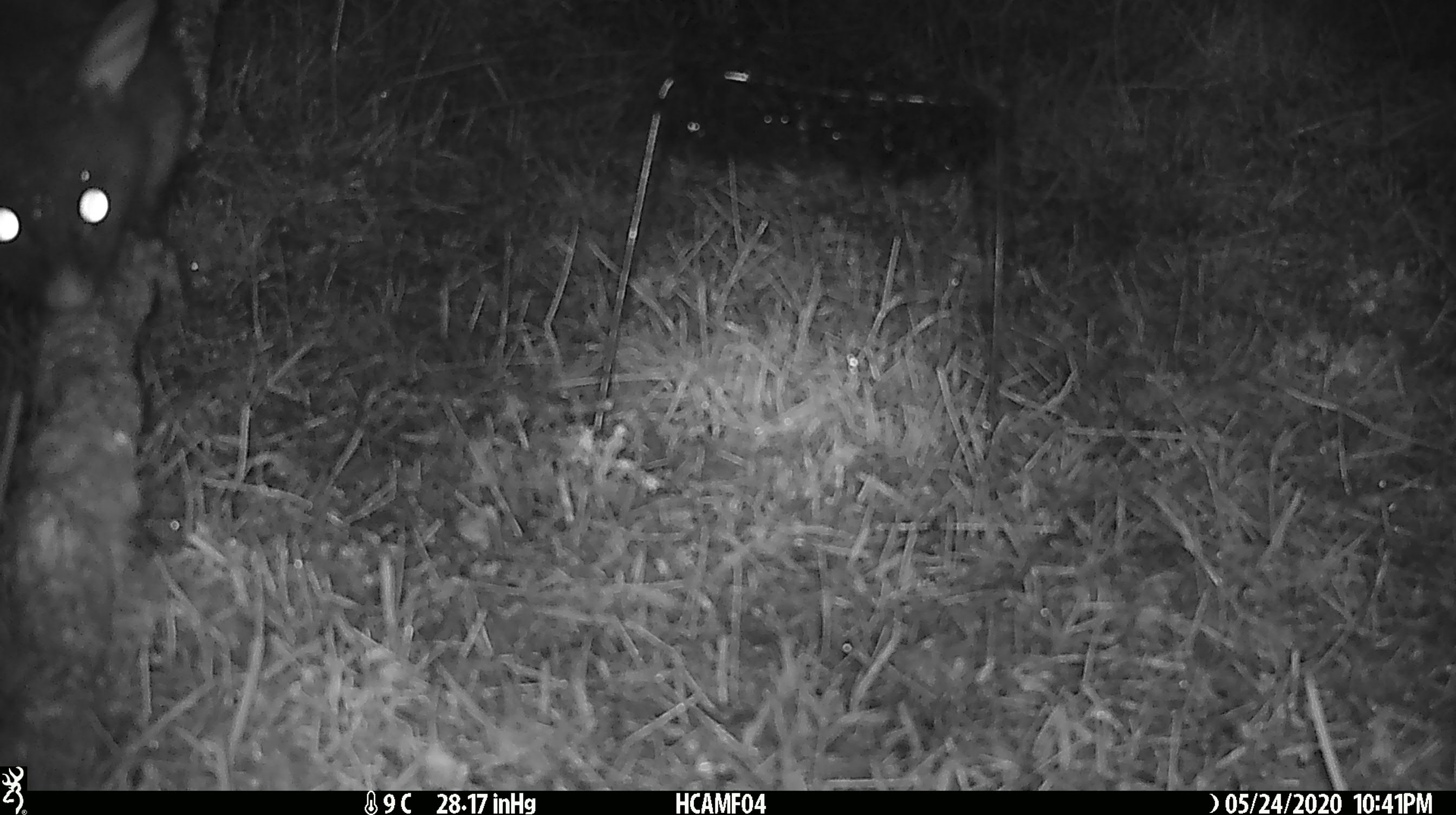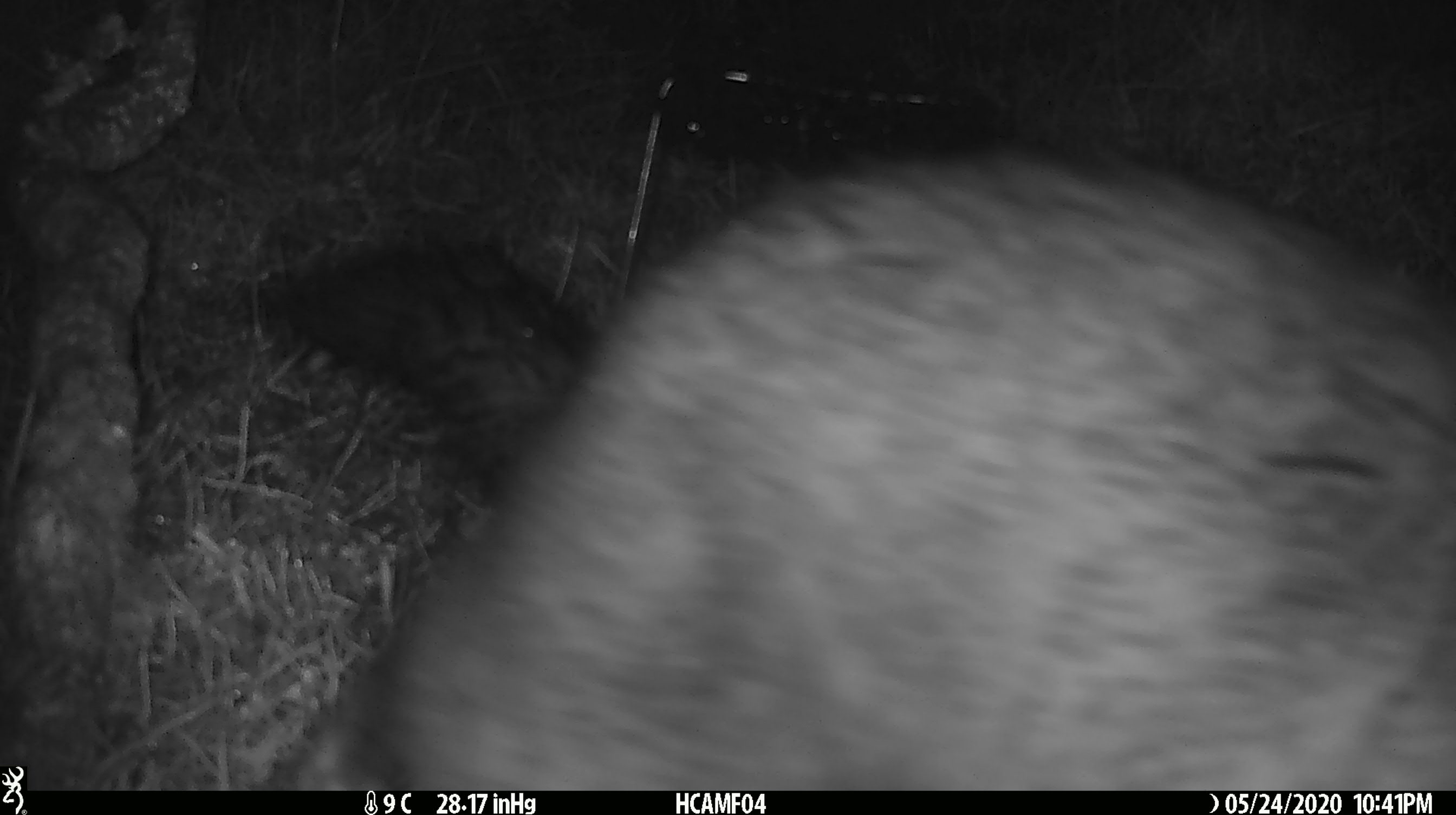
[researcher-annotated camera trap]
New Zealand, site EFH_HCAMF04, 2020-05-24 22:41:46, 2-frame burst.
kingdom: Animalia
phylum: Chordata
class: Mammalia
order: Diprotodontia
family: Phalangeridae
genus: Trichosurus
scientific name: Trichosurus vulpecula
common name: common brushtail possum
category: possum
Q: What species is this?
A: Possum (common brushtail possum) (Trichosurus vulpecula).